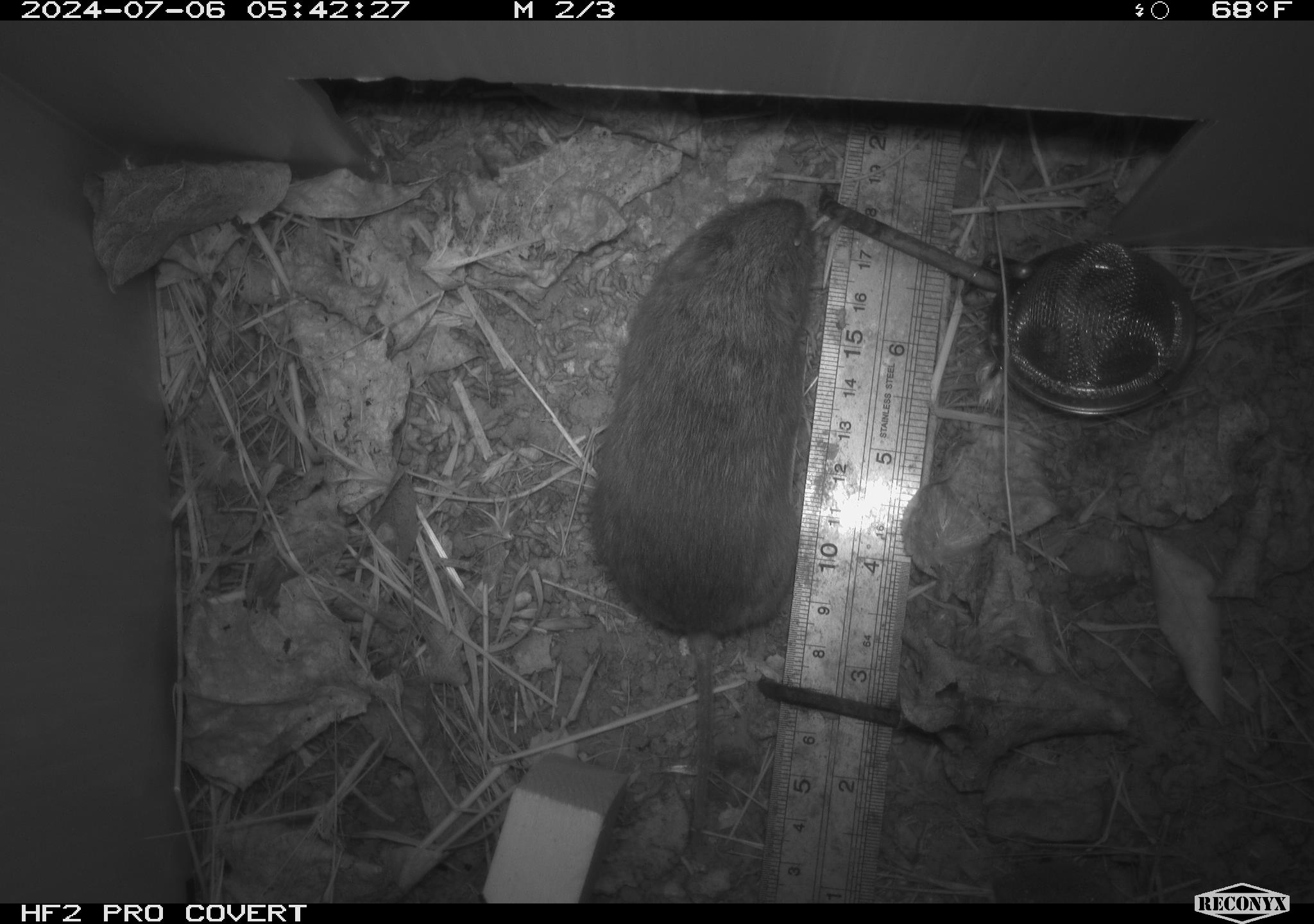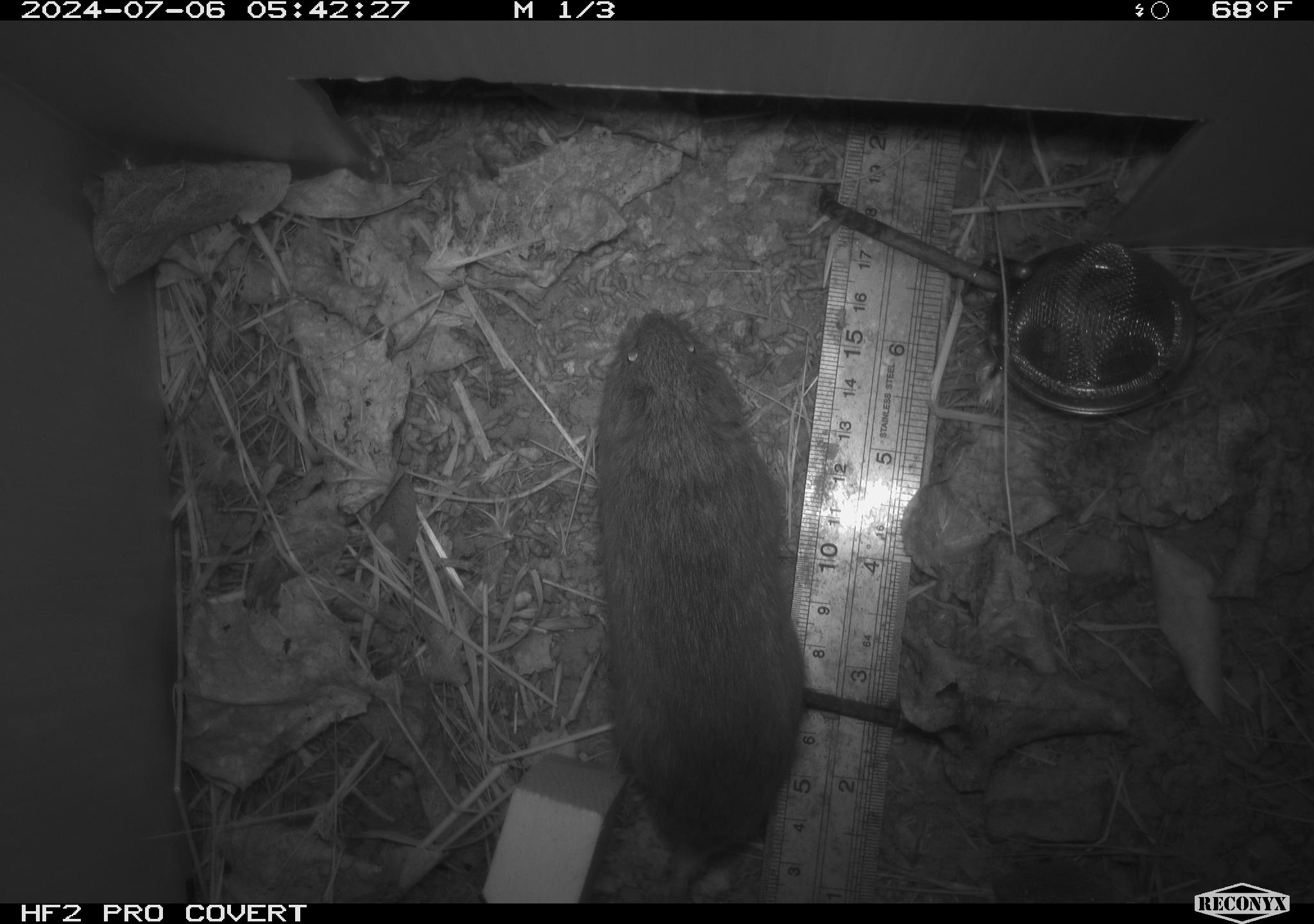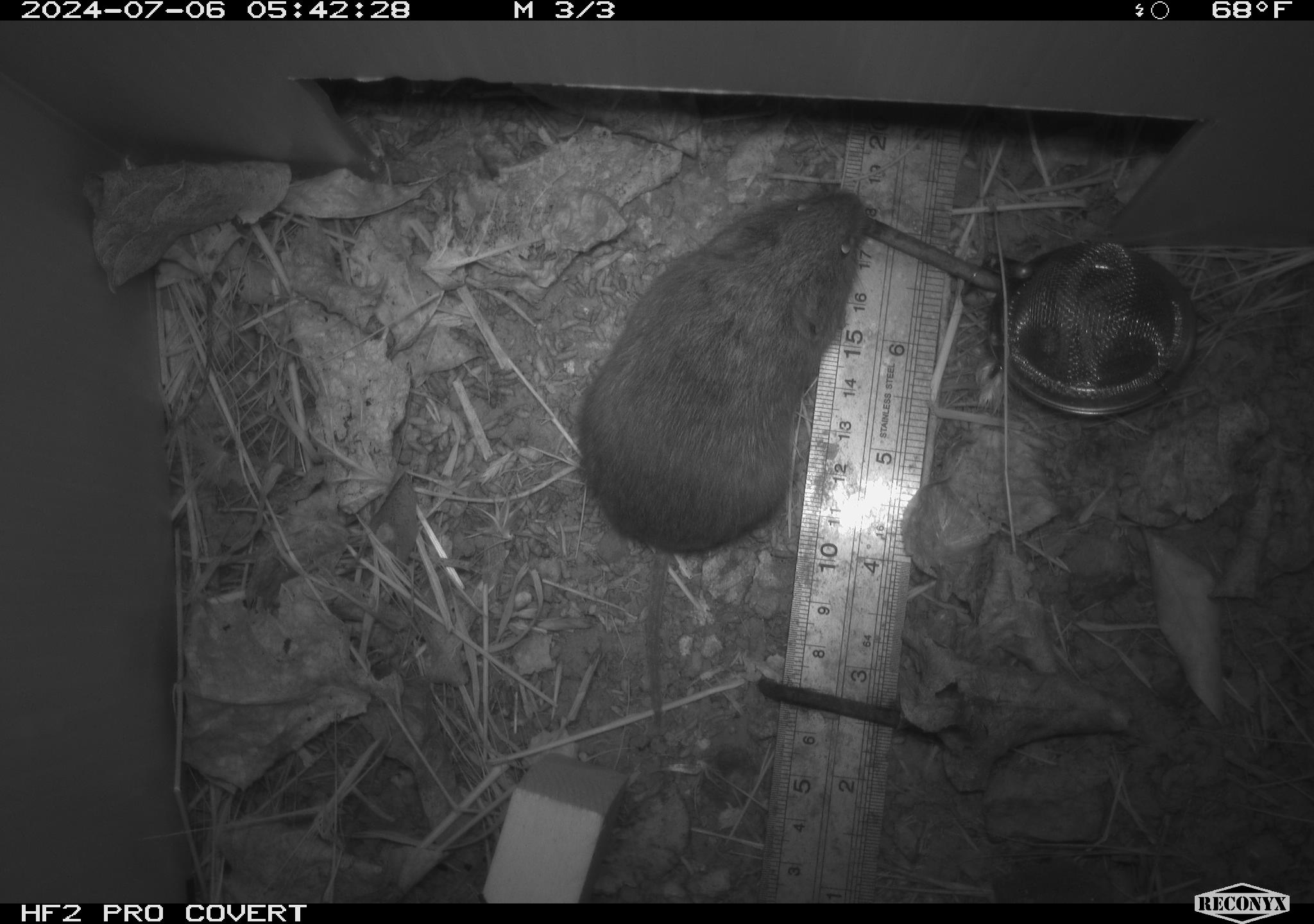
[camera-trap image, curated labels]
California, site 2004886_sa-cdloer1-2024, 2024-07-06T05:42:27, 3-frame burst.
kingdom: Animalia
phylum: Chordata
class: Mammalia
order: Rodentia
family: Cricetidae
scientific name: Arvicolinae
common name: voles, lemmings, and muskrats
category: arvicolinae subfamily